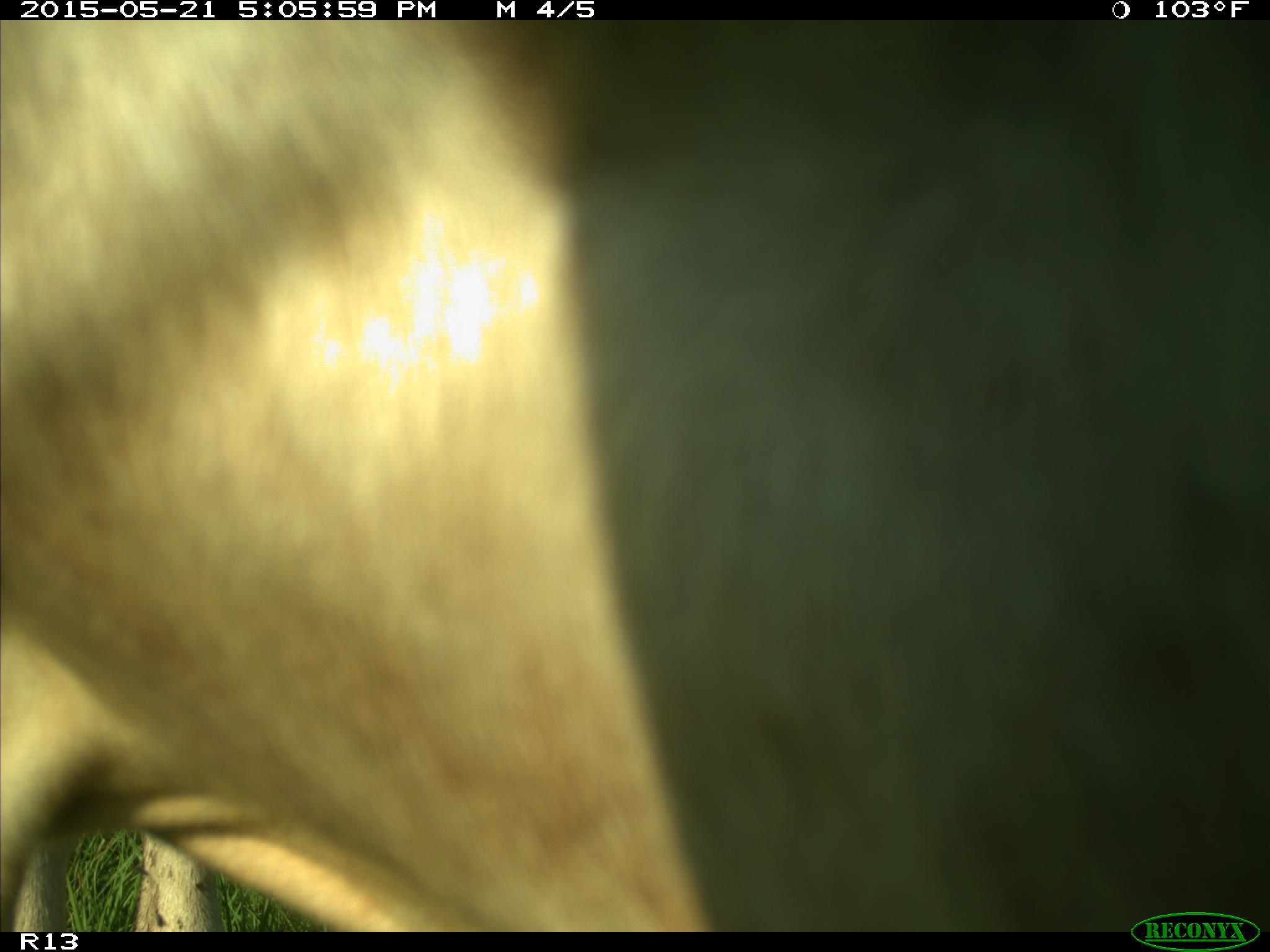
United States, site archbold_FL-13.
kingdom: Animalia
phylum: Chordata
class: Mammalia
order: Artiodactyla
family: Bovidae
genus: Bos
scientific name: Bos taurus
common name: domestic cow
Bos taurus (domestic cow).